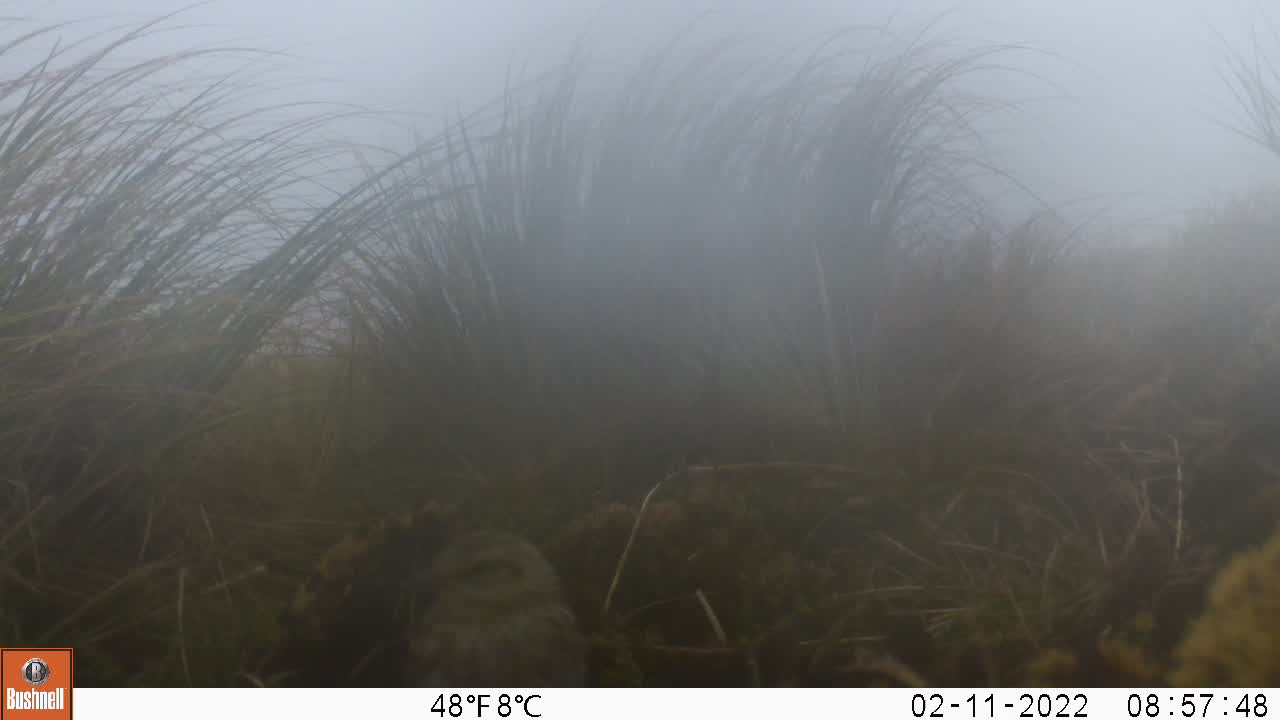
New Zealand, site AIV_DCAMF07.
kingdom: Animalia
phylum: Chordata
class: Aves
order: Passeriformes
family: Motacillidae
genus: Anthus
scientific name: Anthus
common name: pipit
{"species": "pipit (Anthus)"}